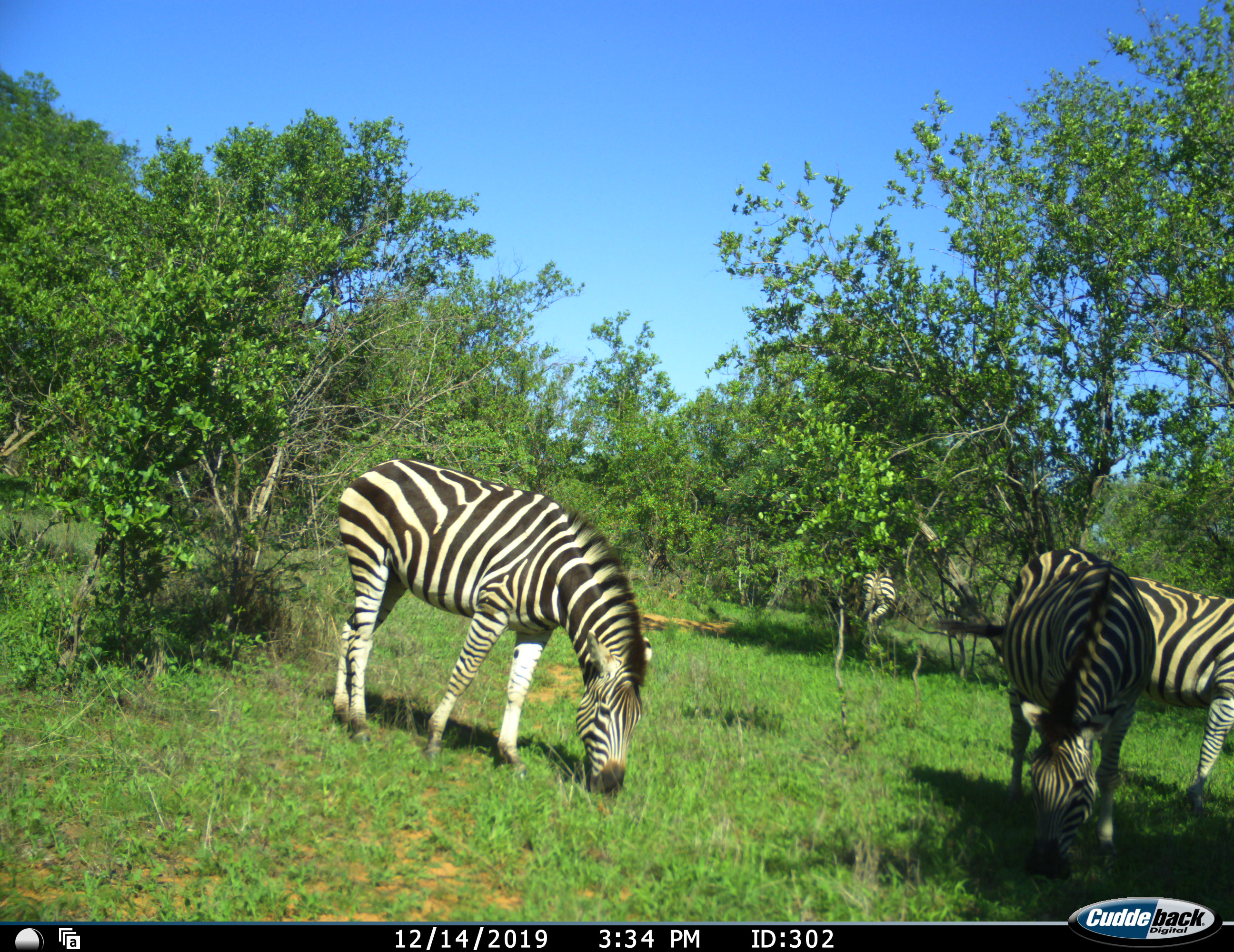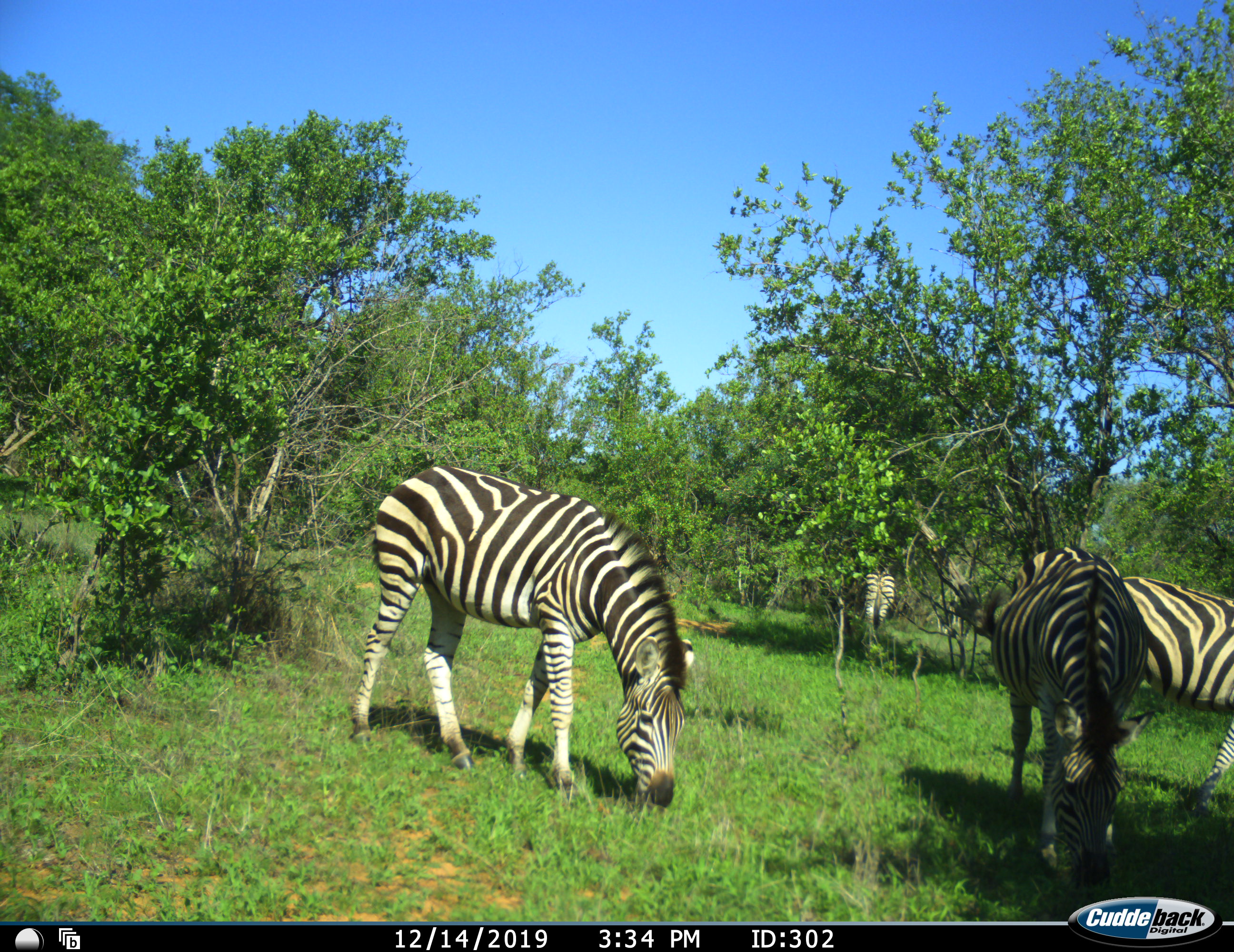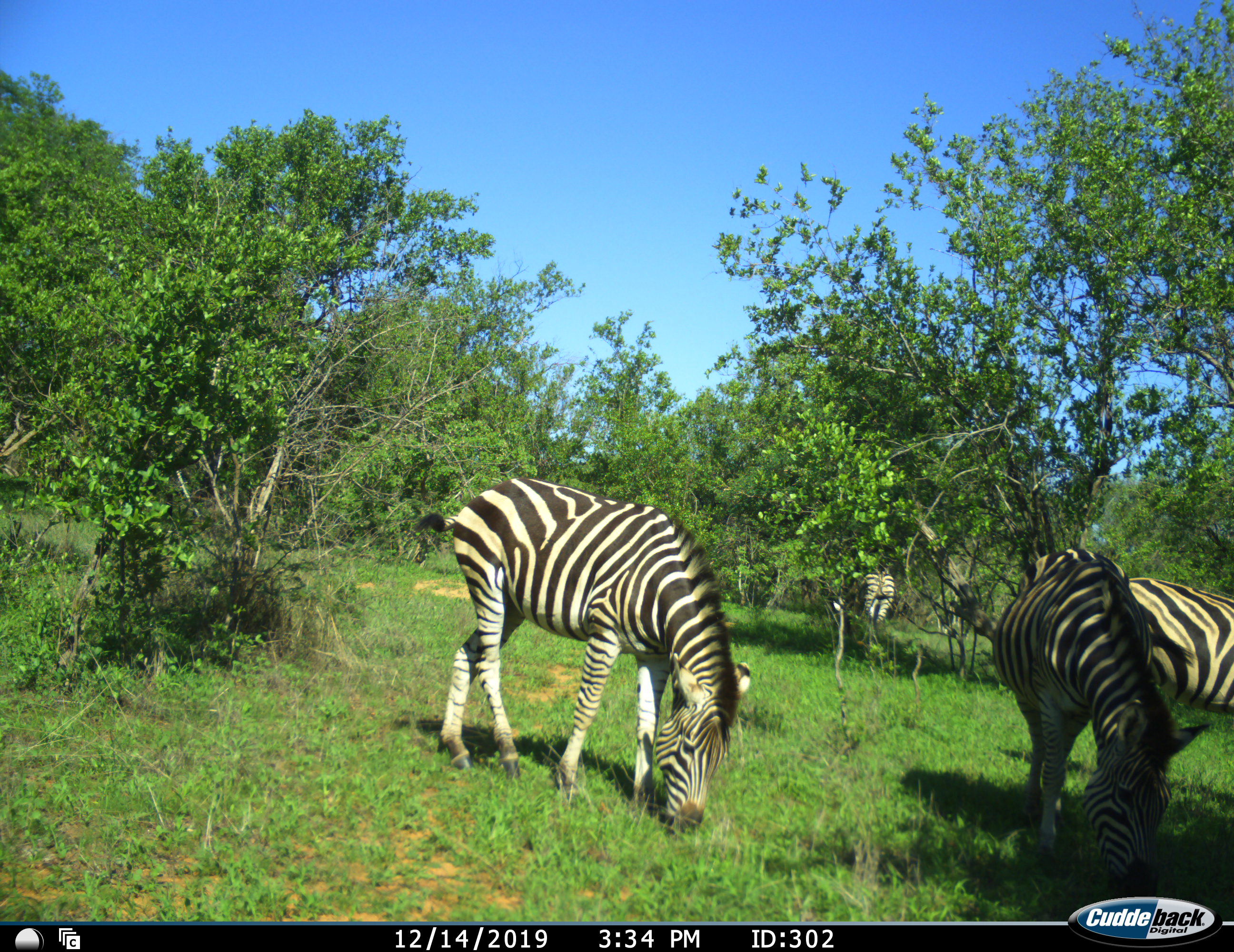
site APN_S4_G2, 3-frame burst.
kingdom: Animalia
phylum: Chordata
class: Mammalia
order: Perissodactyla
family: Equidae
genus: Equus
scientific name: Equus quagga burchellii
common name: burchell's zebra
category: zebraburchells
Zebraburchells (burchell's zebra) (Equus quagga burchellii), count 4. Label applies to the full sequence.